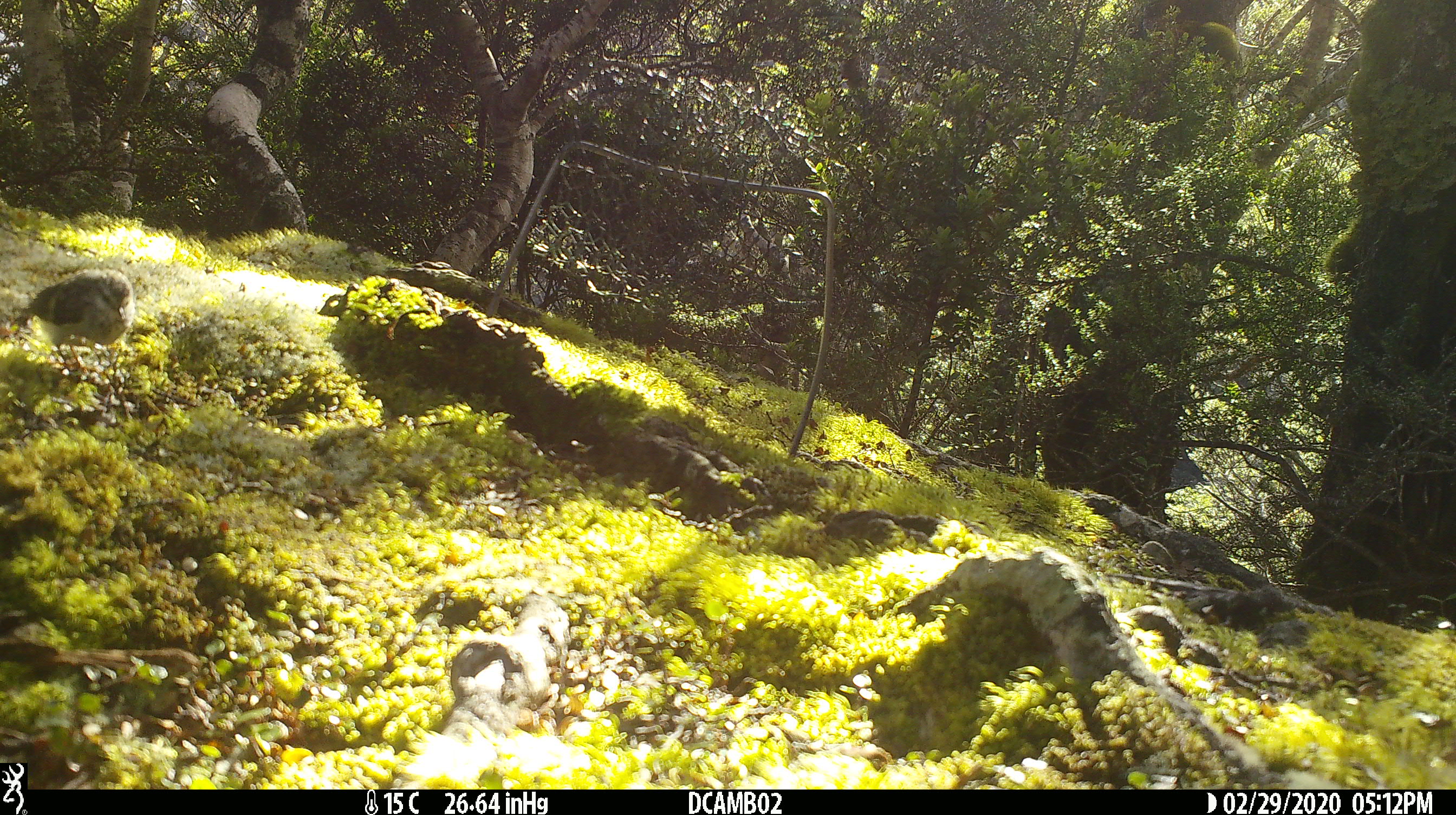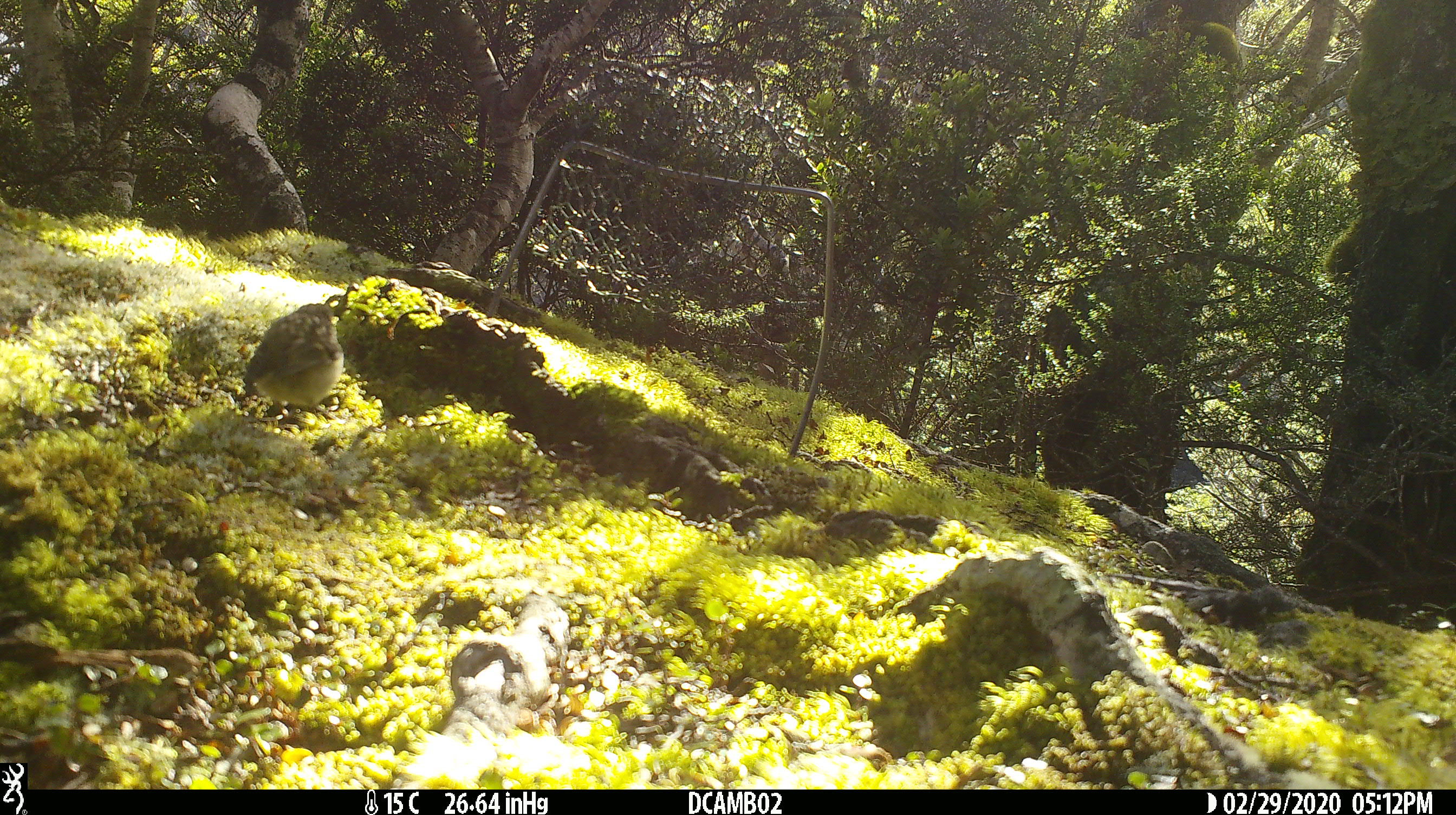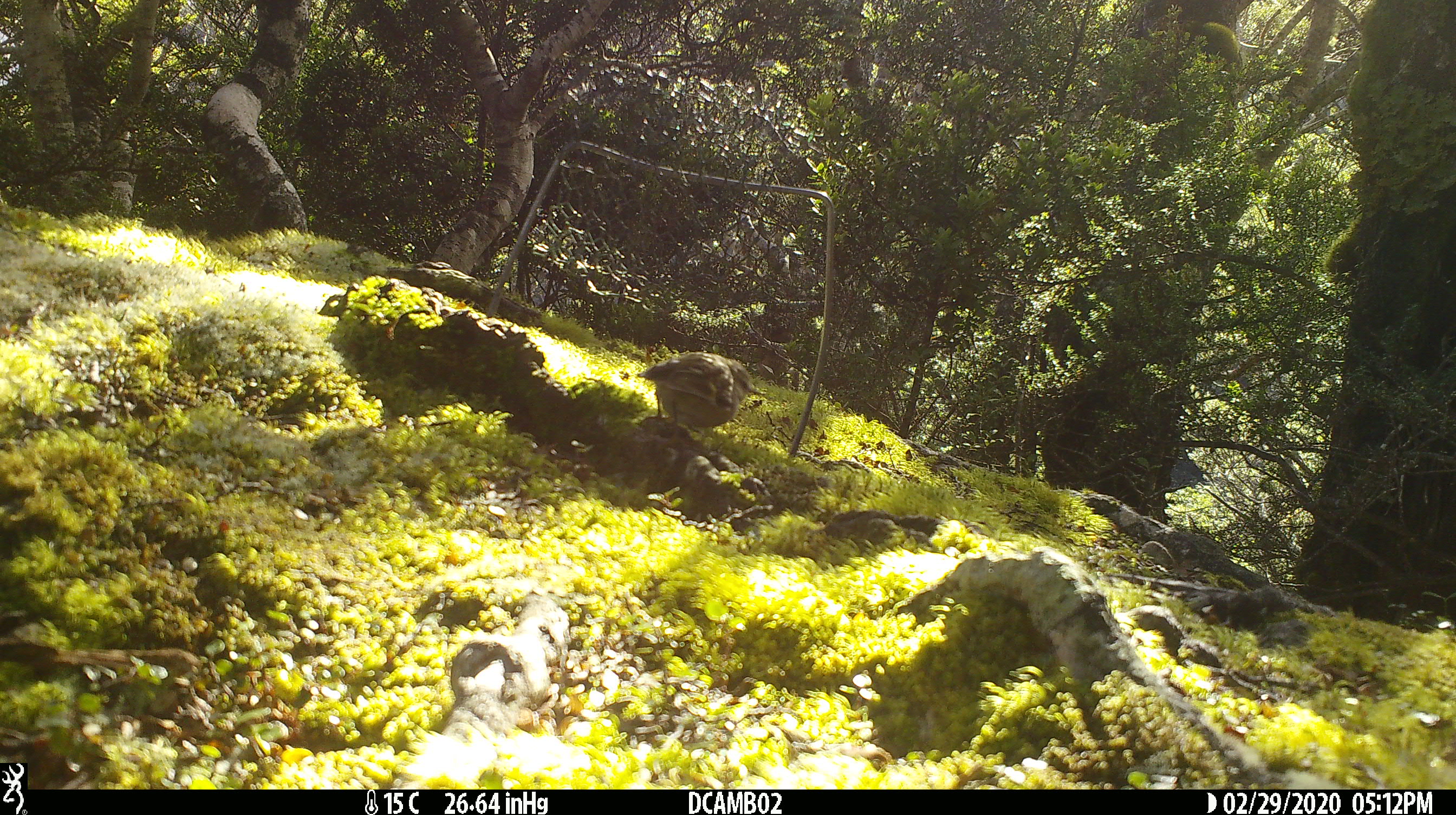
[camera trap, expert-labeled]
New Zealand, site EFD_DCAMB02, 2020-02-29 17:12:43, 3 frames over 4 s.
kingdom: Animalia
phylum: Chordata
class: Aves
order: Passeriformes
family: Acanthisittidae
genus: Acanthisitta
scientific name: Acanthisitta chloris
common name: rifleman